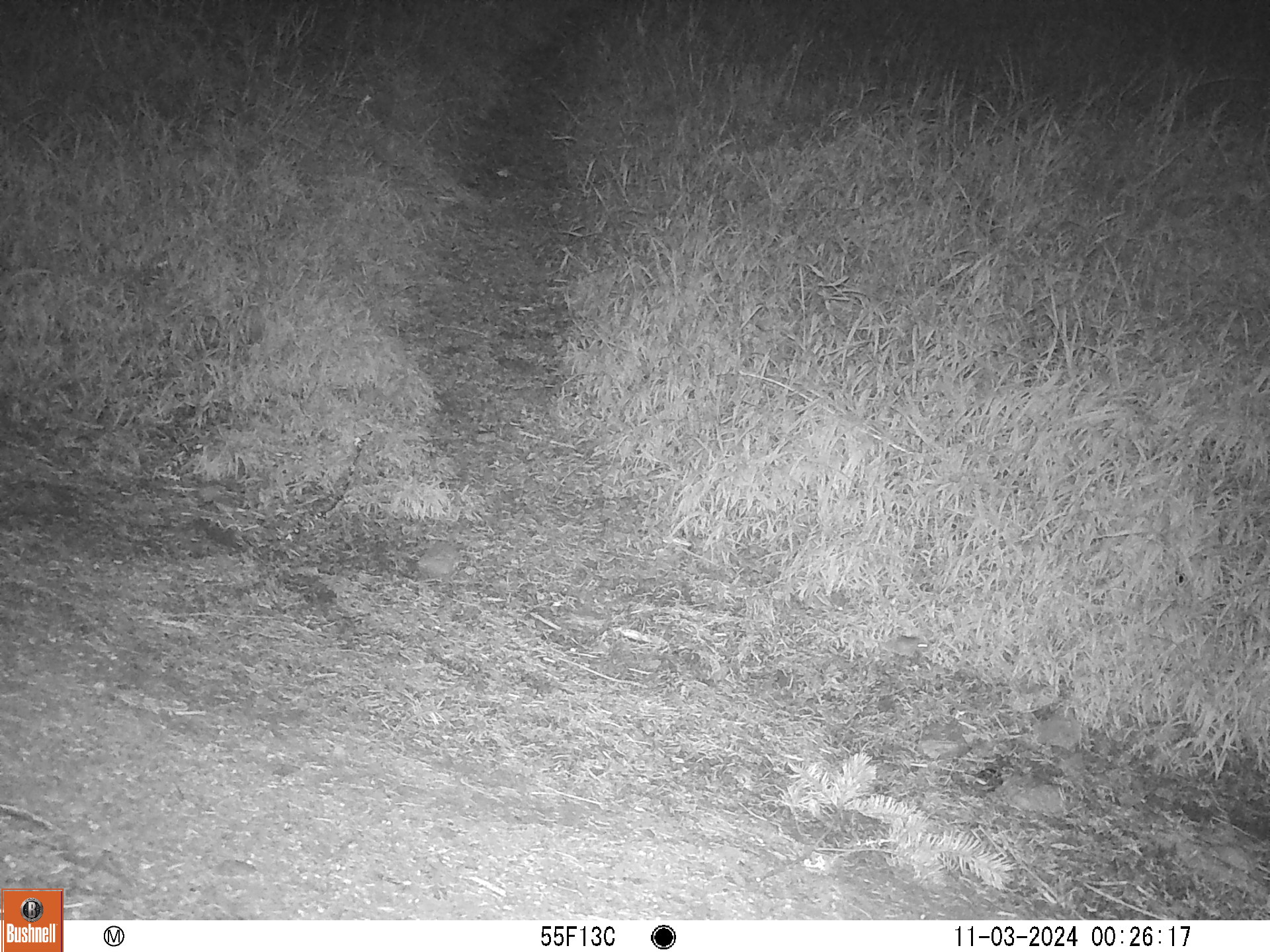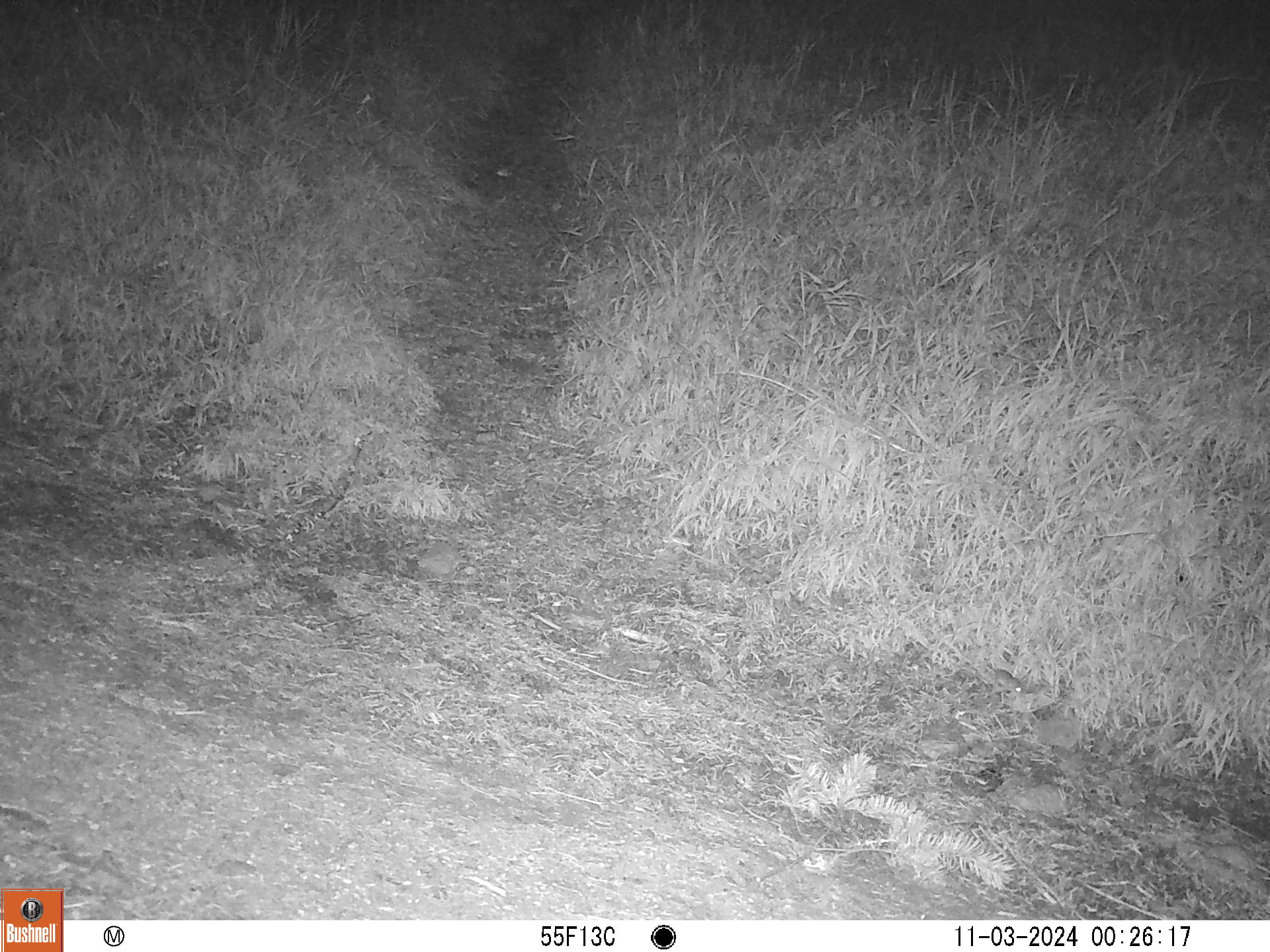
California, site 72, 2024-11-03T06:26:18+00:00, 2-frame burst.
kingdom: Animalia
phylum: Chordata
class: Mammalia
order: Rodentia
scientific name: Rodentia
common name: mouse or rat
Mouse or rat (Rodentia).